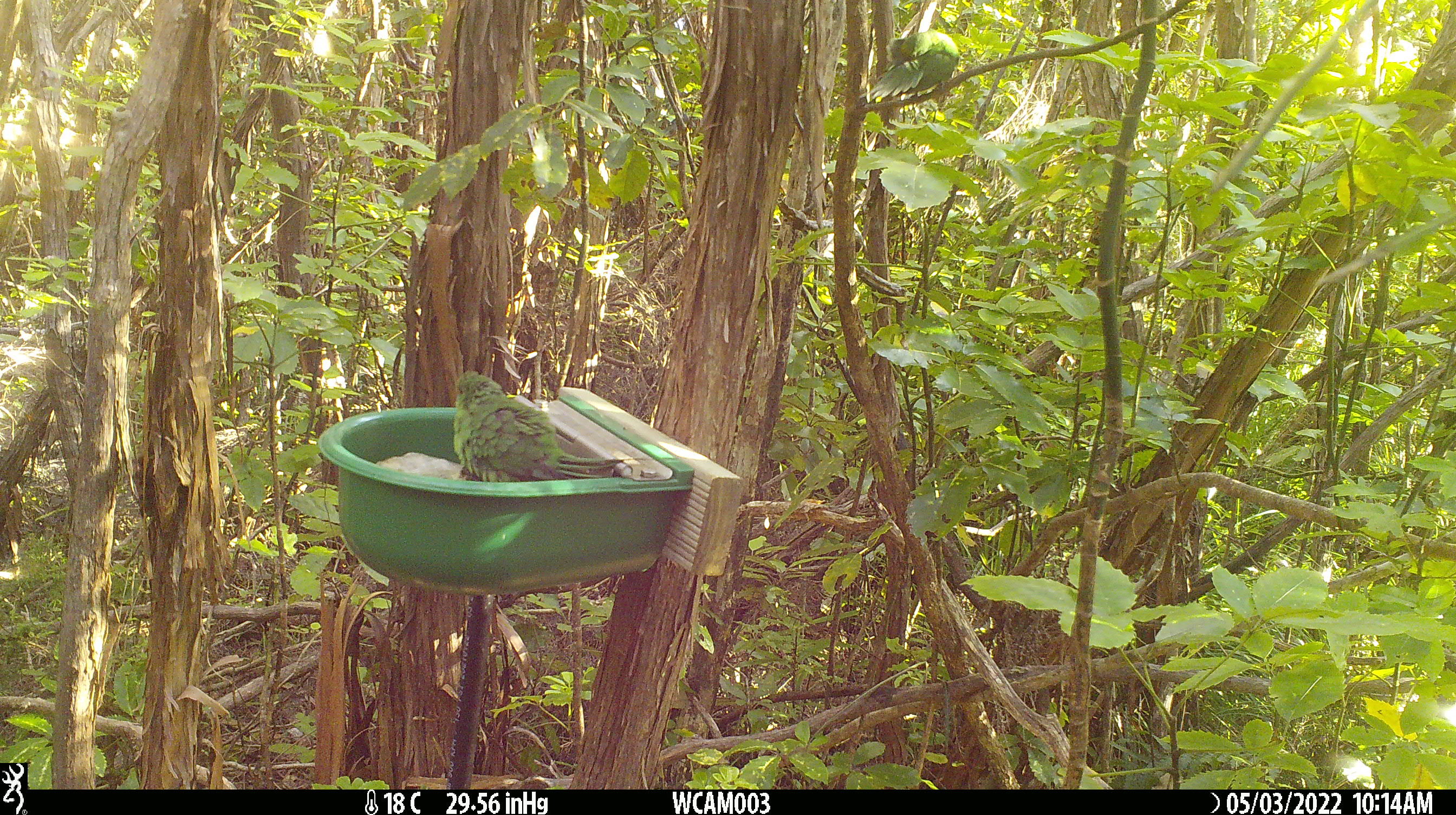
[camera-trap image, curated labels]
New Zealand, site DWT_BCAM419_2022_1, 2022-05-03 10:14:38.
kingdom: Animalia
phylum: Chordata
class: Aves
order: Psittaciformes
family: Psittaculidae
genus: Cyanoramphus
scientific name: Cyanoramphus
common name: parakeet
Parakeet (Cyanoramphus).